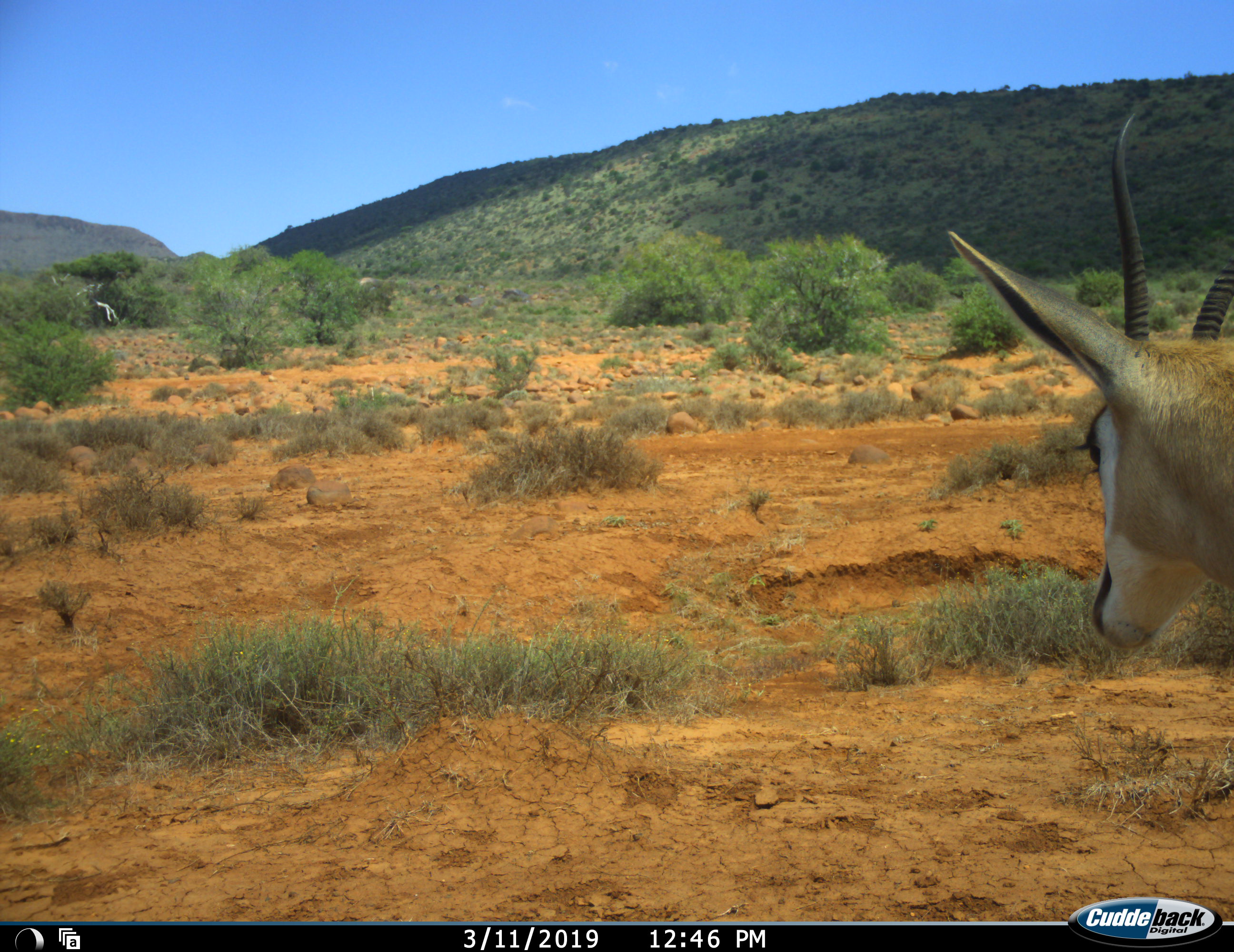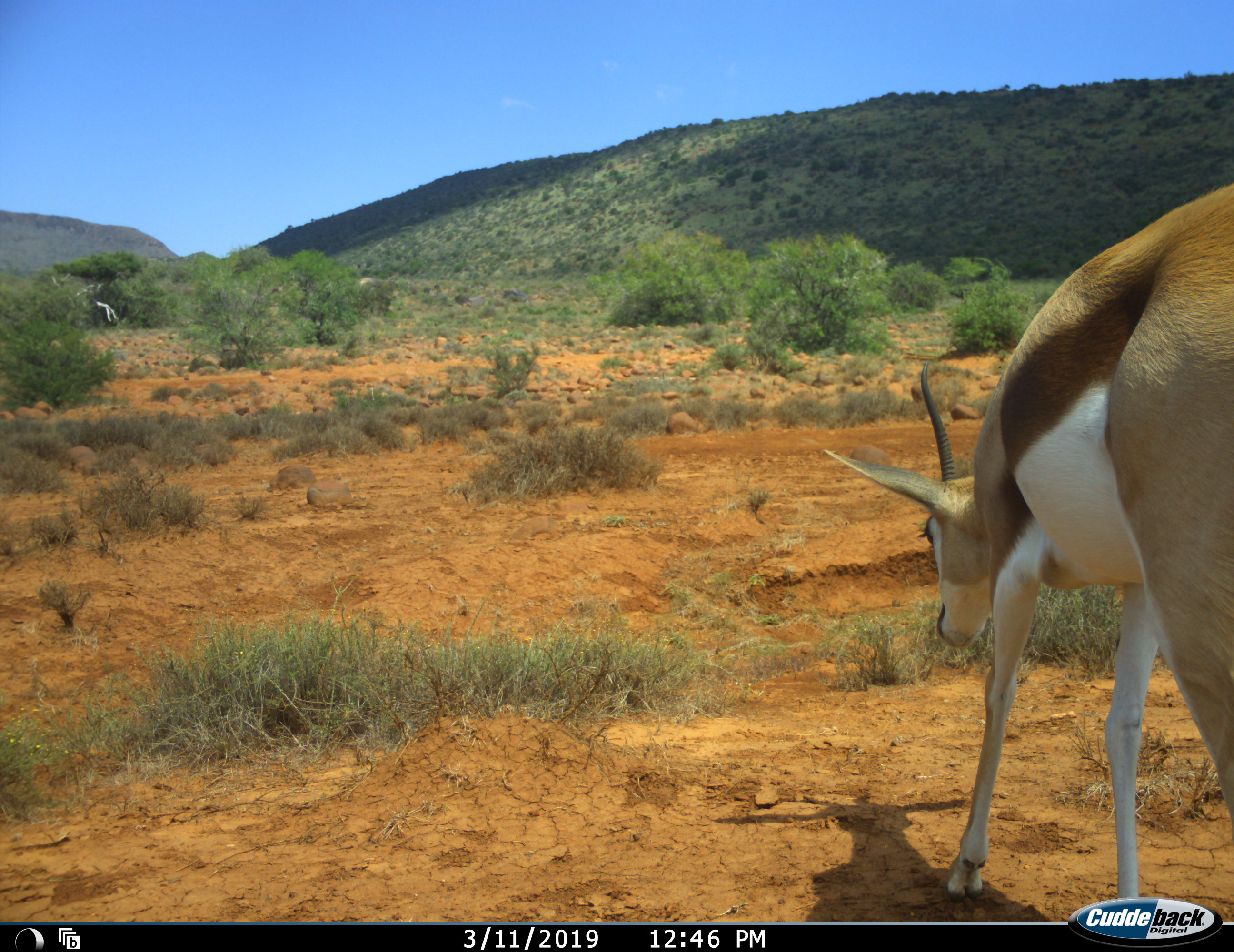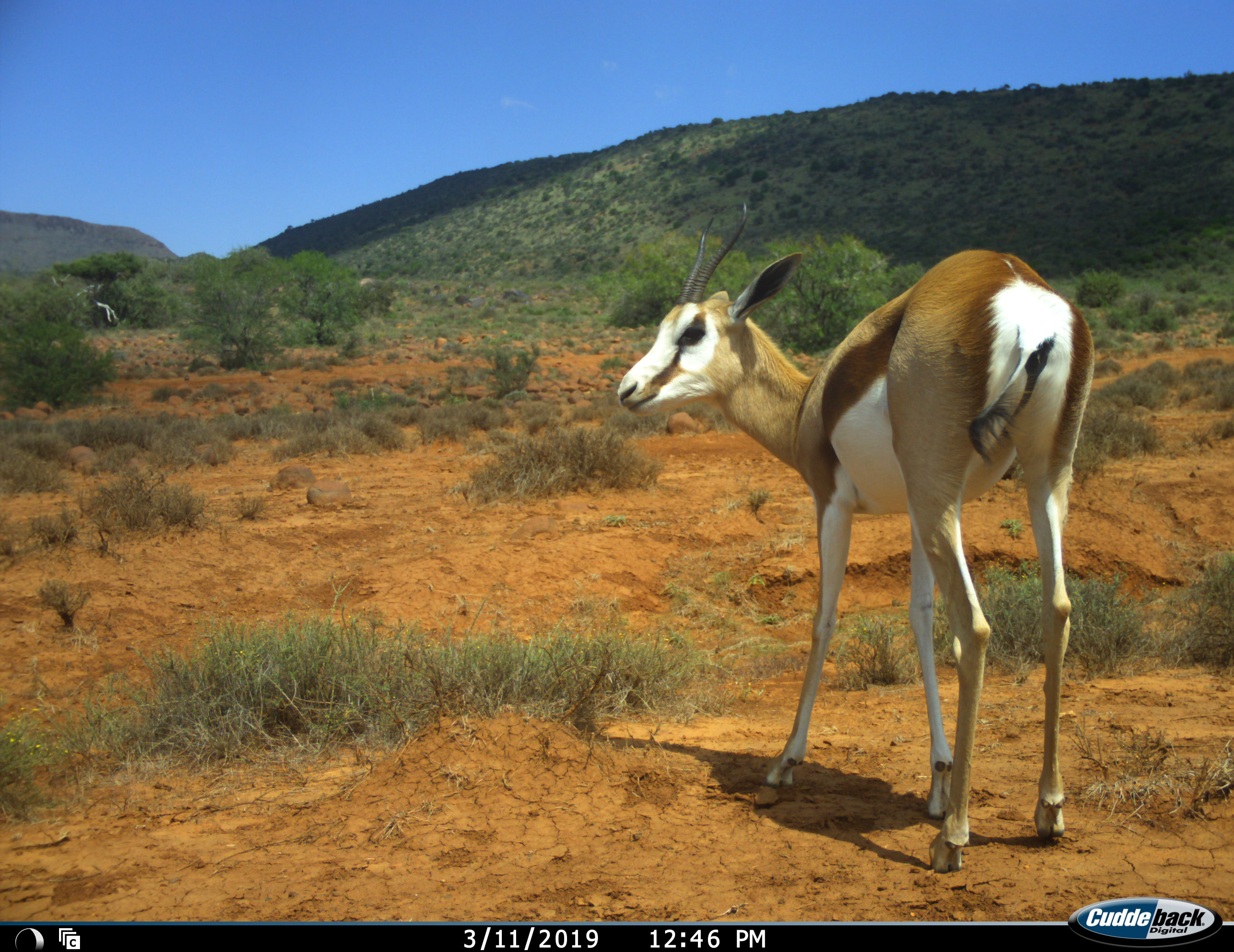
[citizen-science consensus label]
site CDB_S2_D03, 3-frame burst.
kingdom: Animalia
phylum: Chordata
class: Mammalia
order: Artiodactyla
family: Bovidae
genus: Antidorcas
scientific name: Antidorcas marsupialis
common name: springbok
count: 1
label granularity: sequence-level